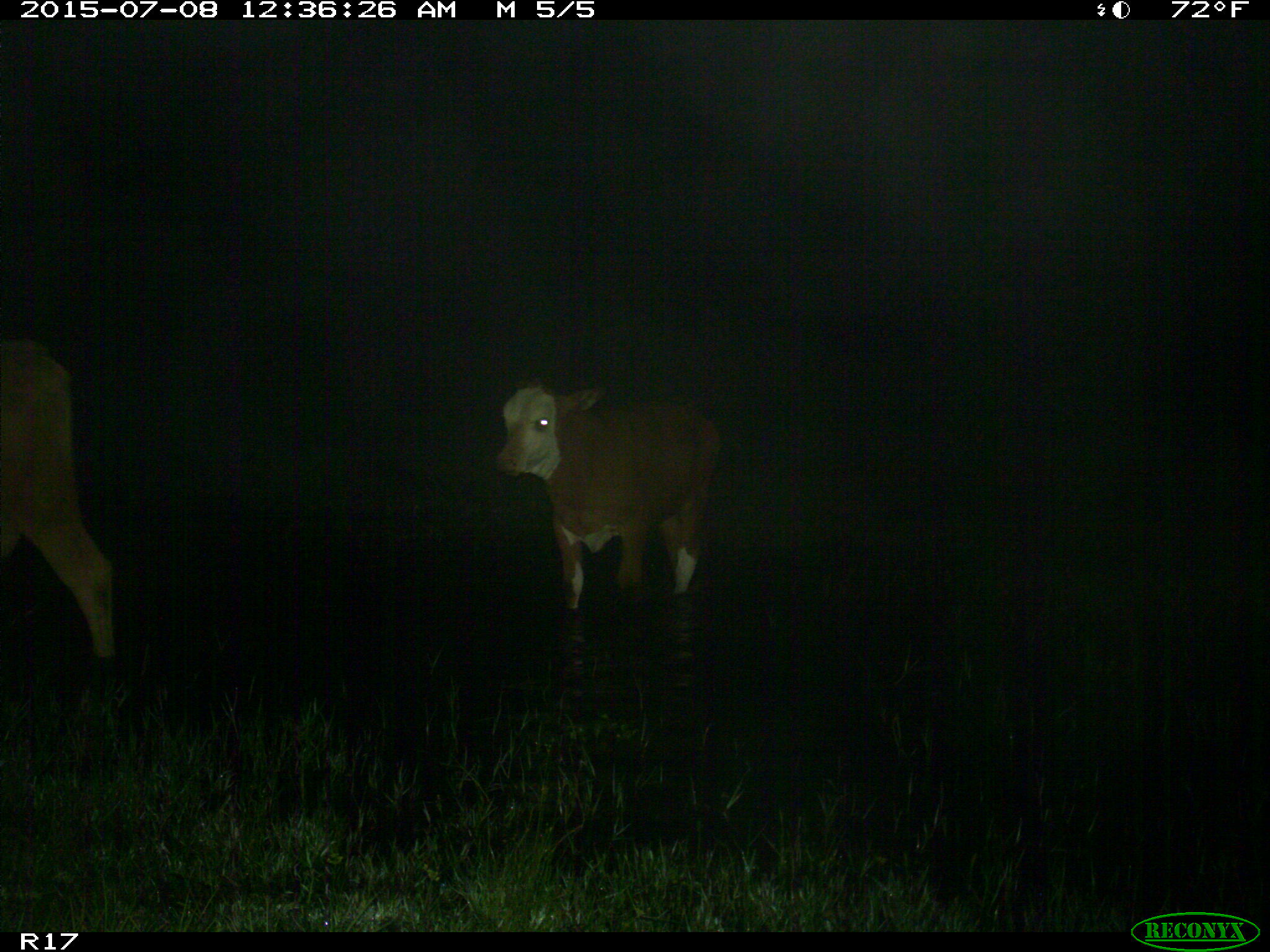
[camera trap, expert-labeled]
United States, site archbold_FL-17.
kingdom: Animalia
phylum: Chordata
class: Mammalia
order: Artiodactyla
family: Bovidae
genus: Bos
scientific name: Bos taurus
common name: domestic cow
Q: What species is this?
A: Bos taurus (domestic cow).